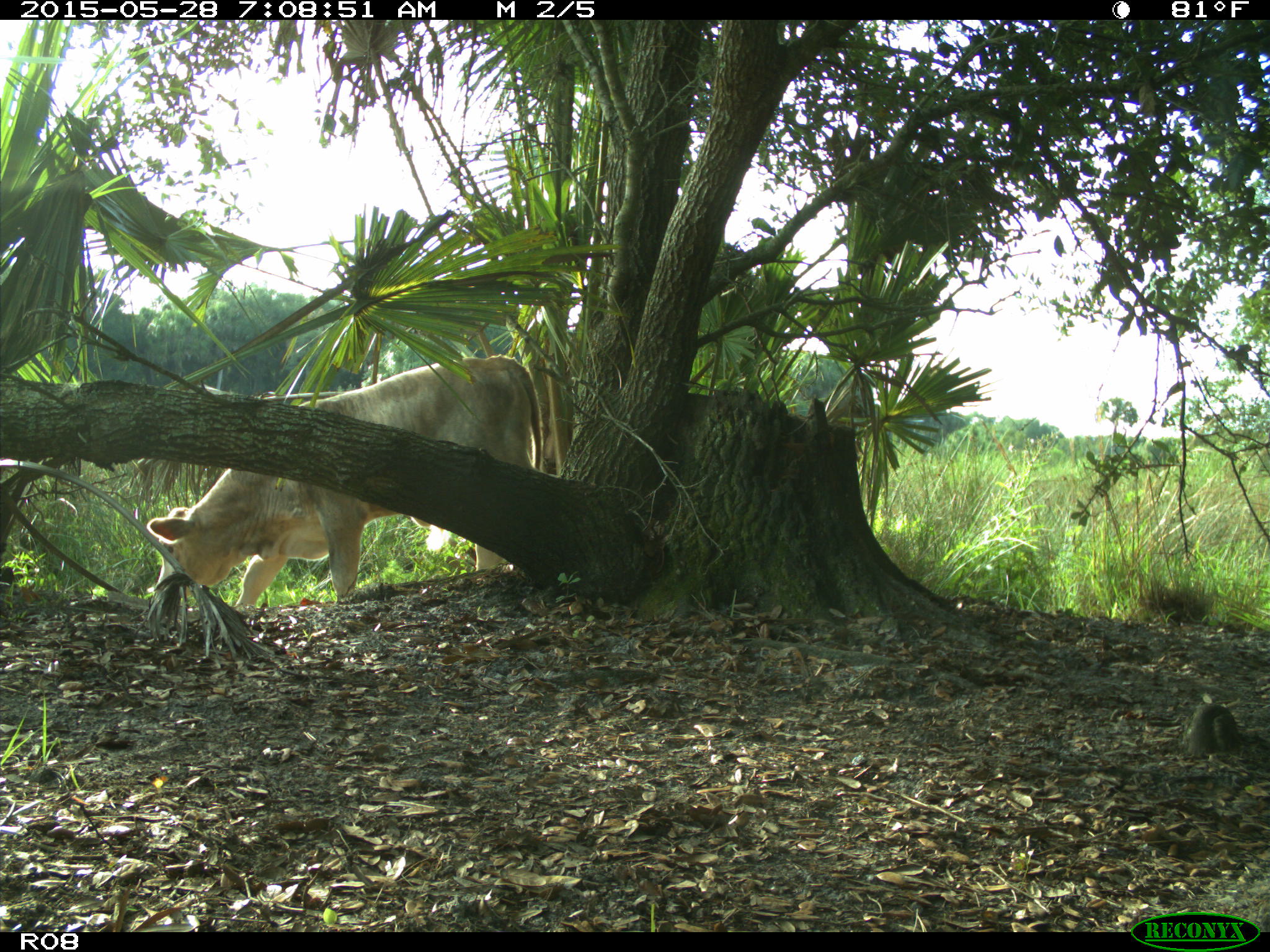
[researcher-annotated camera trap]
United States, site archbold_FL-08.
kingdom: Animalia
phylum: Chordata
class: Mammalia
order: Artiodactyla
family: Bovidae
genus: Bos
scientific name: Bos taurus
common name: domestic cow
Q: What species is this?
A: Bos taurus (domestic cow).